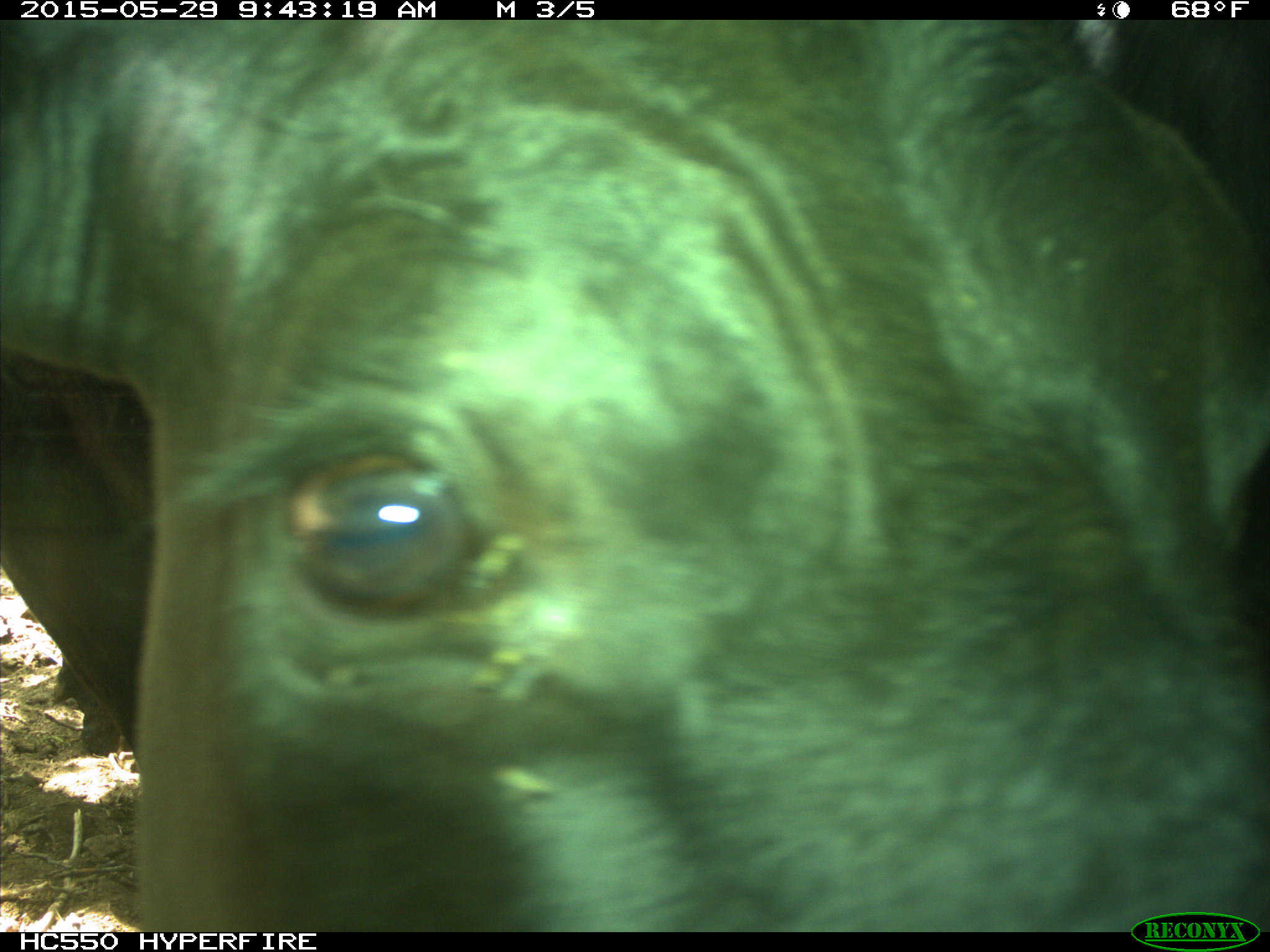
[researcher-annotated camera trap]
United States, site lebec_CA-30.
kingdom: Animalia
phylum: Chordata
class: Mammalia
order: Artiodactyla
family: Bovidae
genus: Bos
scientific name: Bos taurus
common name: domestic cow